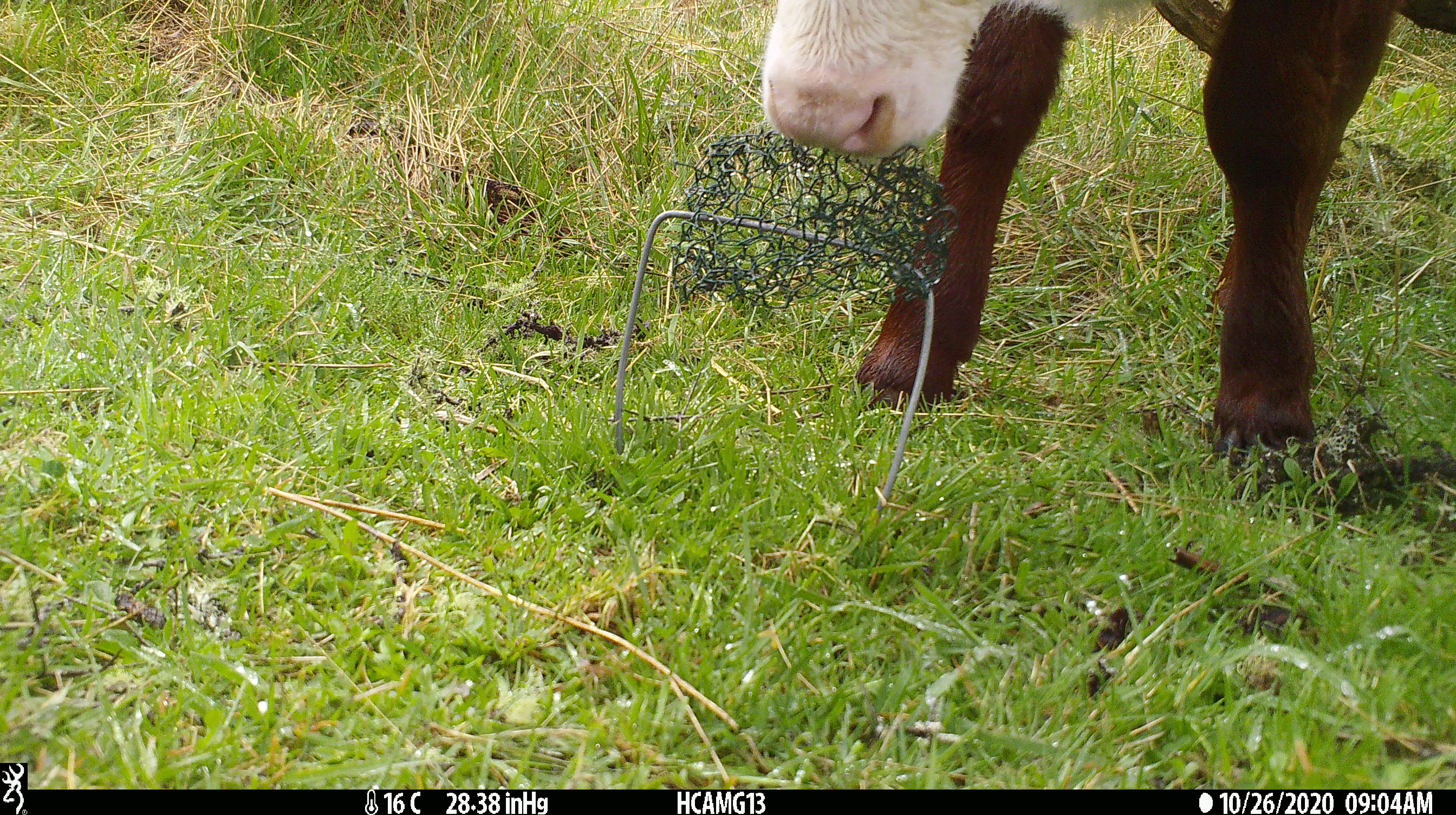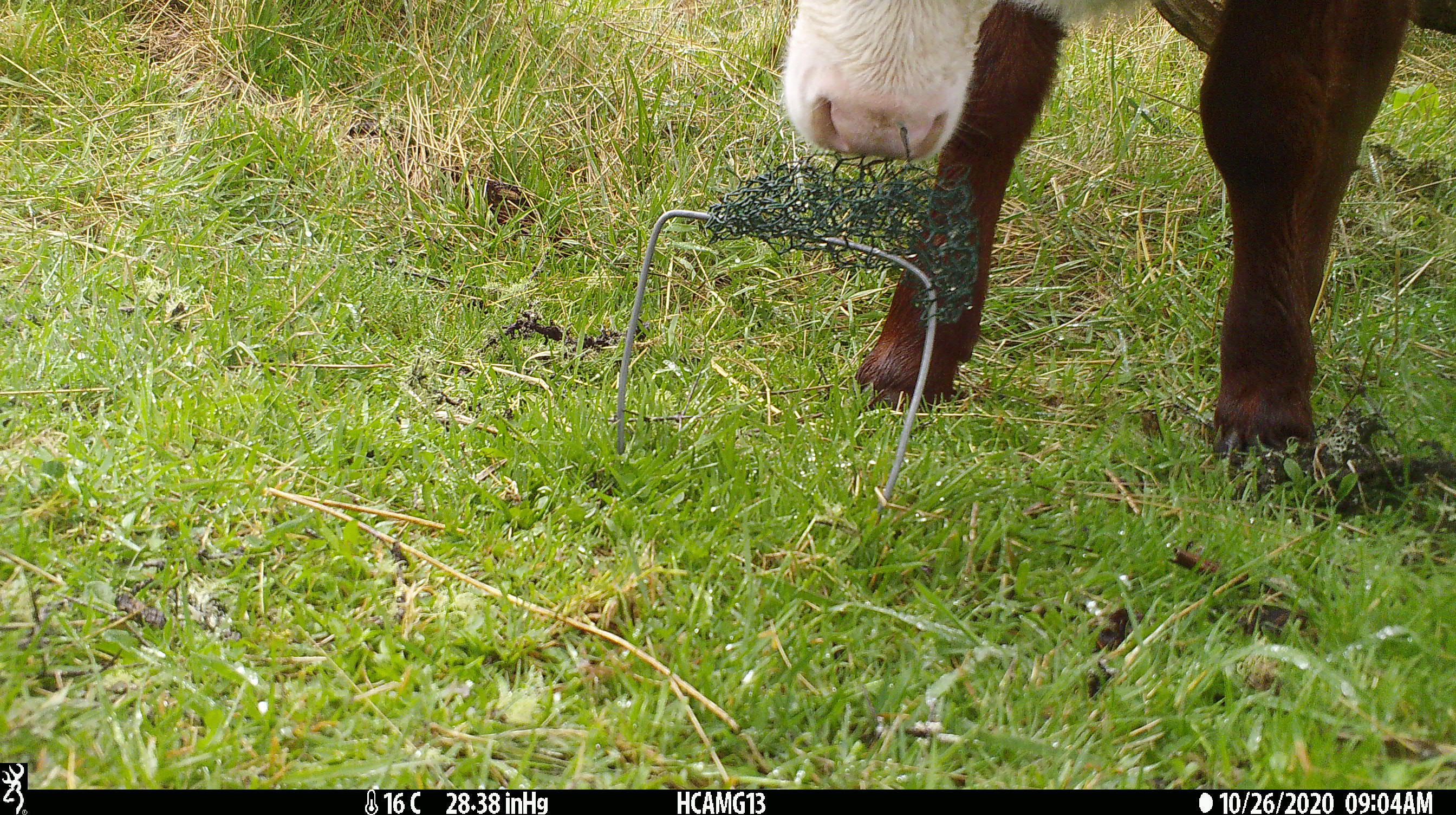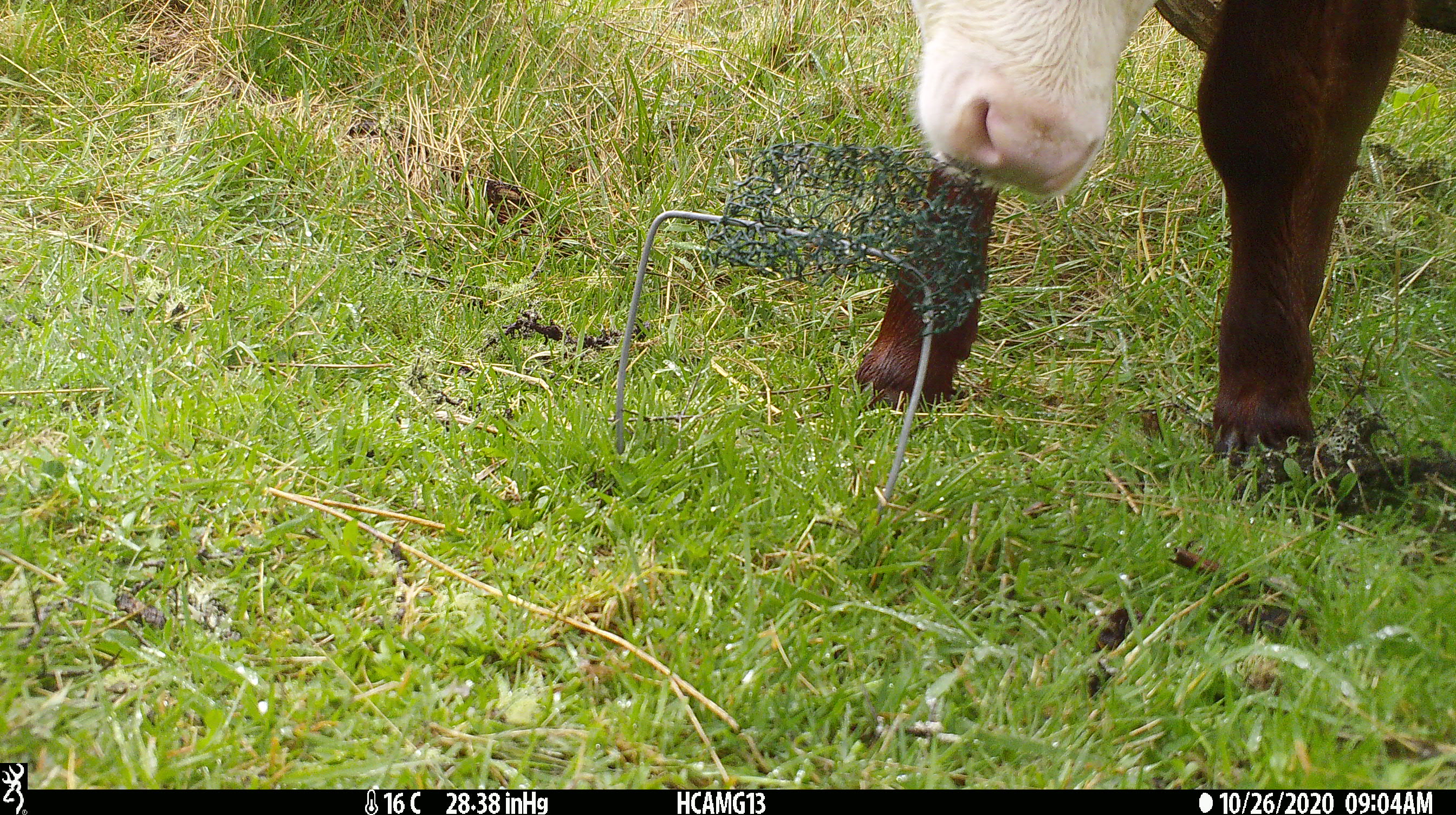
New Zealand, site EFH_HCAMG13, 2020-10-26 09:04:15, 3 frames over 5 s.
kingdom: Animalia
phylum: Chordata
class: Mammalia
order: Artiodactyla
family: Bovidae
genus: Bos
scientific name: Bos taurus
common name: domestic cow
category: cow